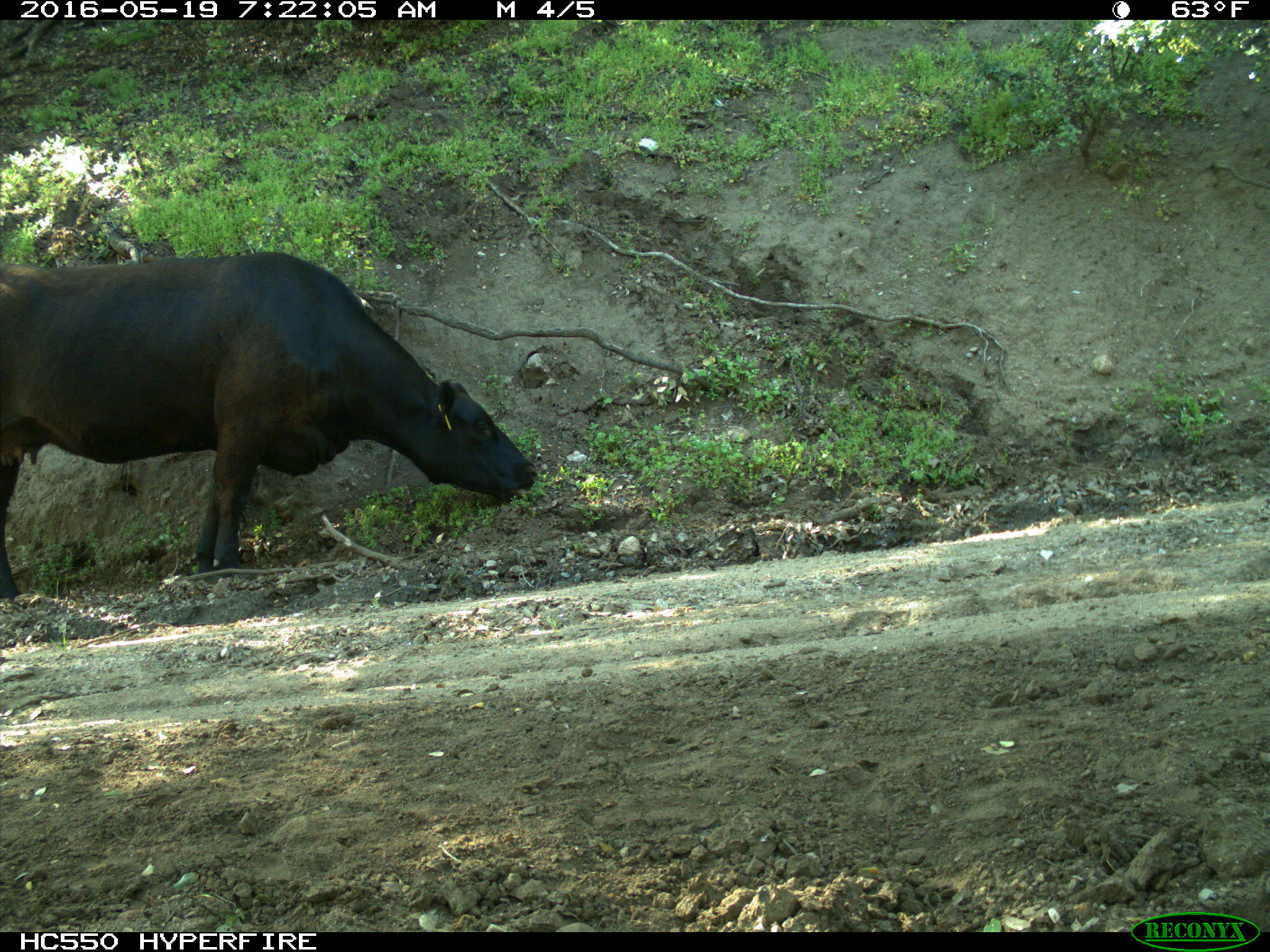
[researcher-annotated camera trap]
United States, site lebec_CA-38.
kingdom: Animalia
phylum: Chordata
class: Mammalia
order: Artiodactyla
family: Bovidae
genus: Bos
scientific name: Bos taurus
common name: domestic cow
Bos taurus (domestic cow).